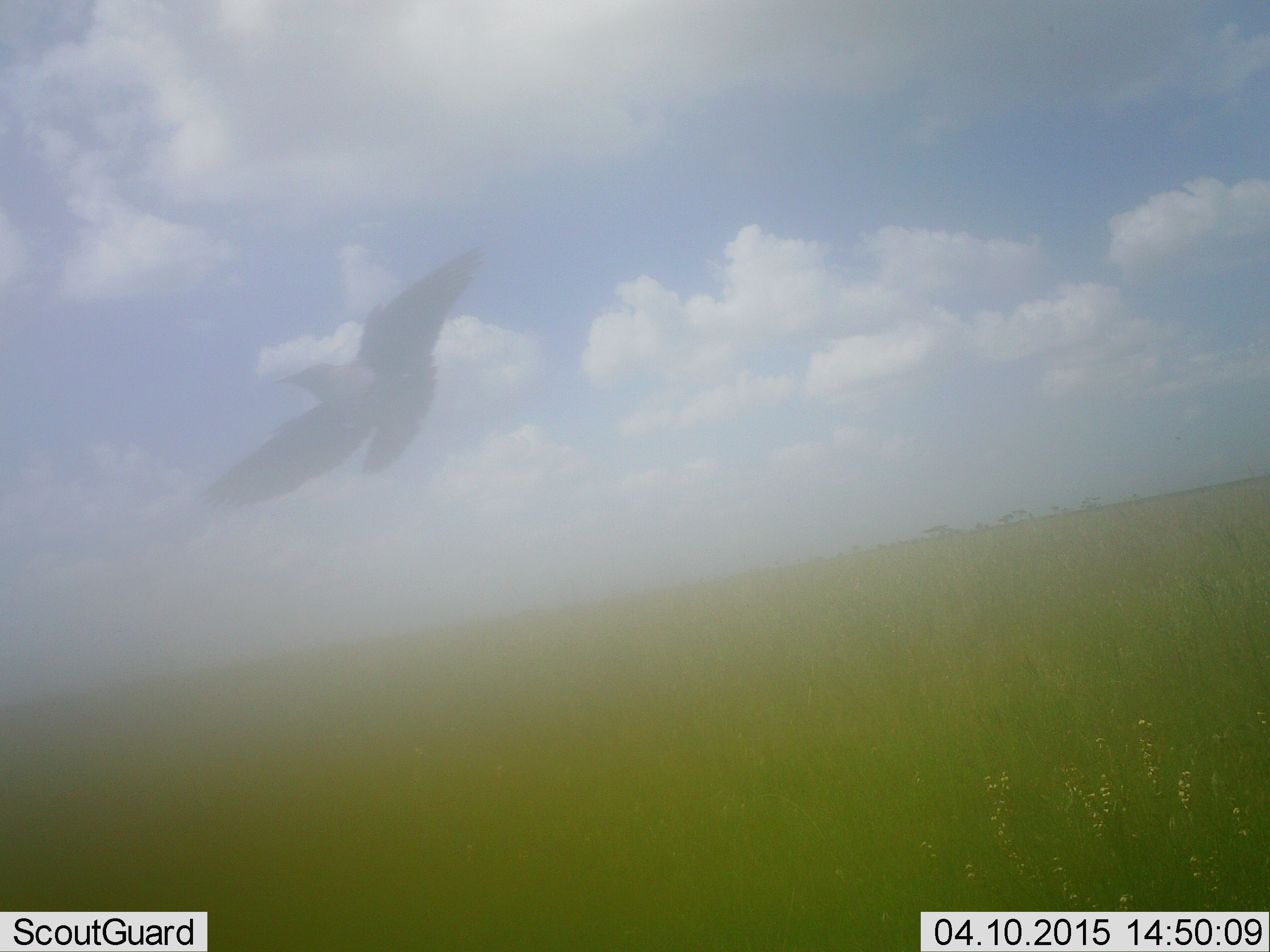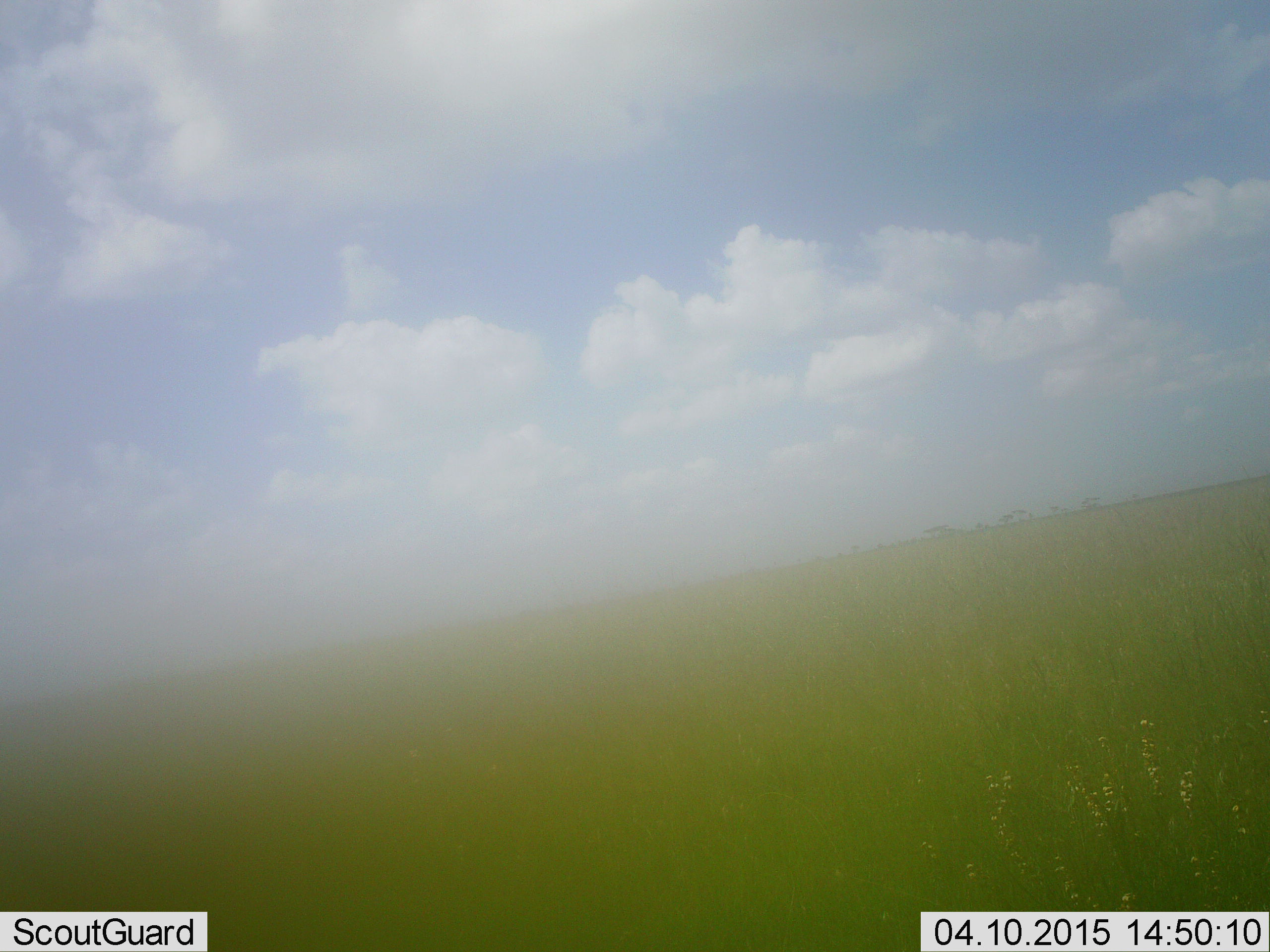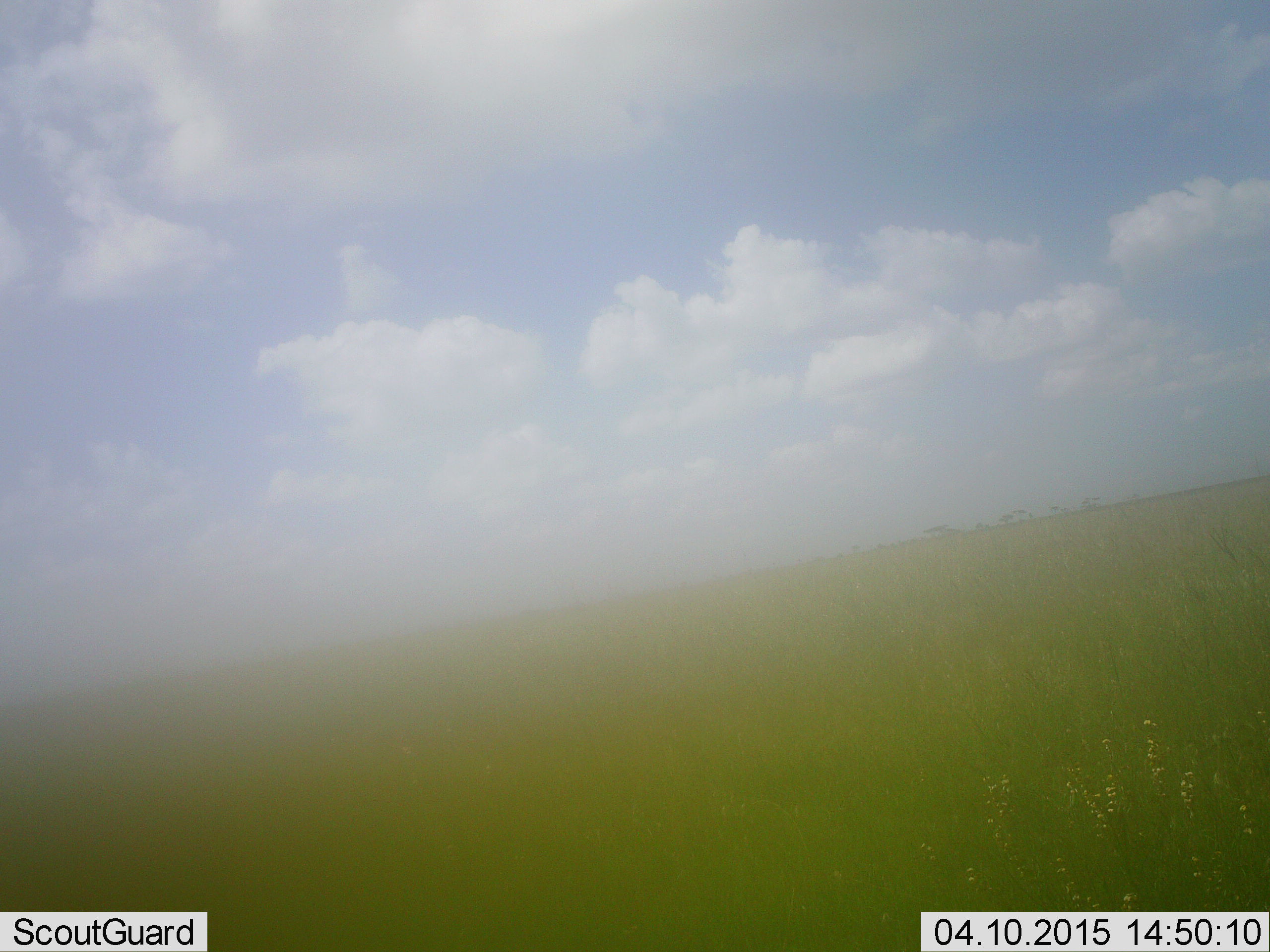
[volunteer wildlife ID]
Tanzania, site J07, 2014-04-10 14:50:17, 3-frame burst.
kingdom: Animalia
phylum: Chordata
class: Aves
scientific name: Aves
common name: bird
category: otherbird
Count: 1.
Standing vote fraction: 0%.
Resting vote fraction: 0%.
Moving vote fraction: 100%.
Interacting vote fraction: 0%.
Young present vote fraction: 0%.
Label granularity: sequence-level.